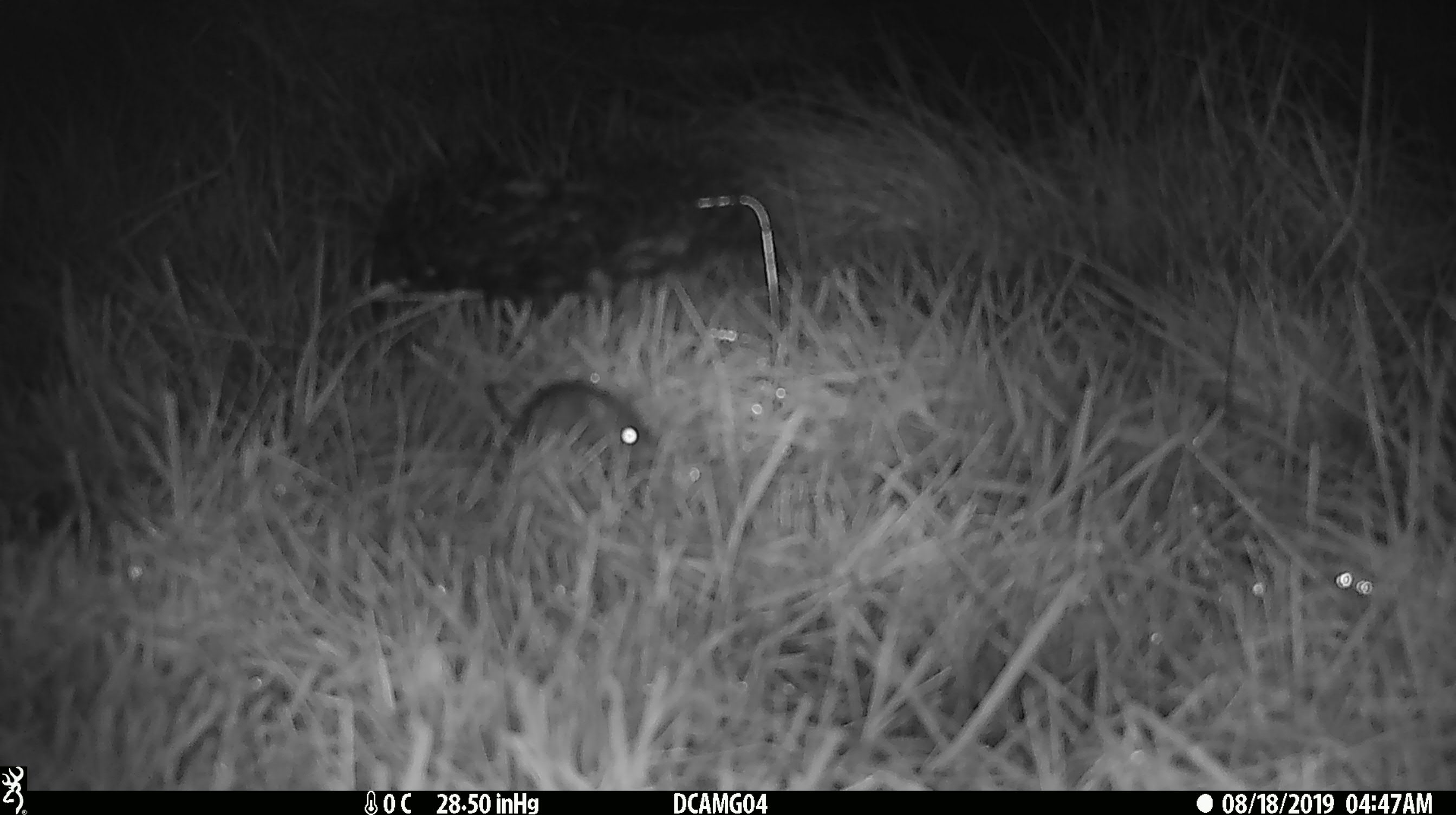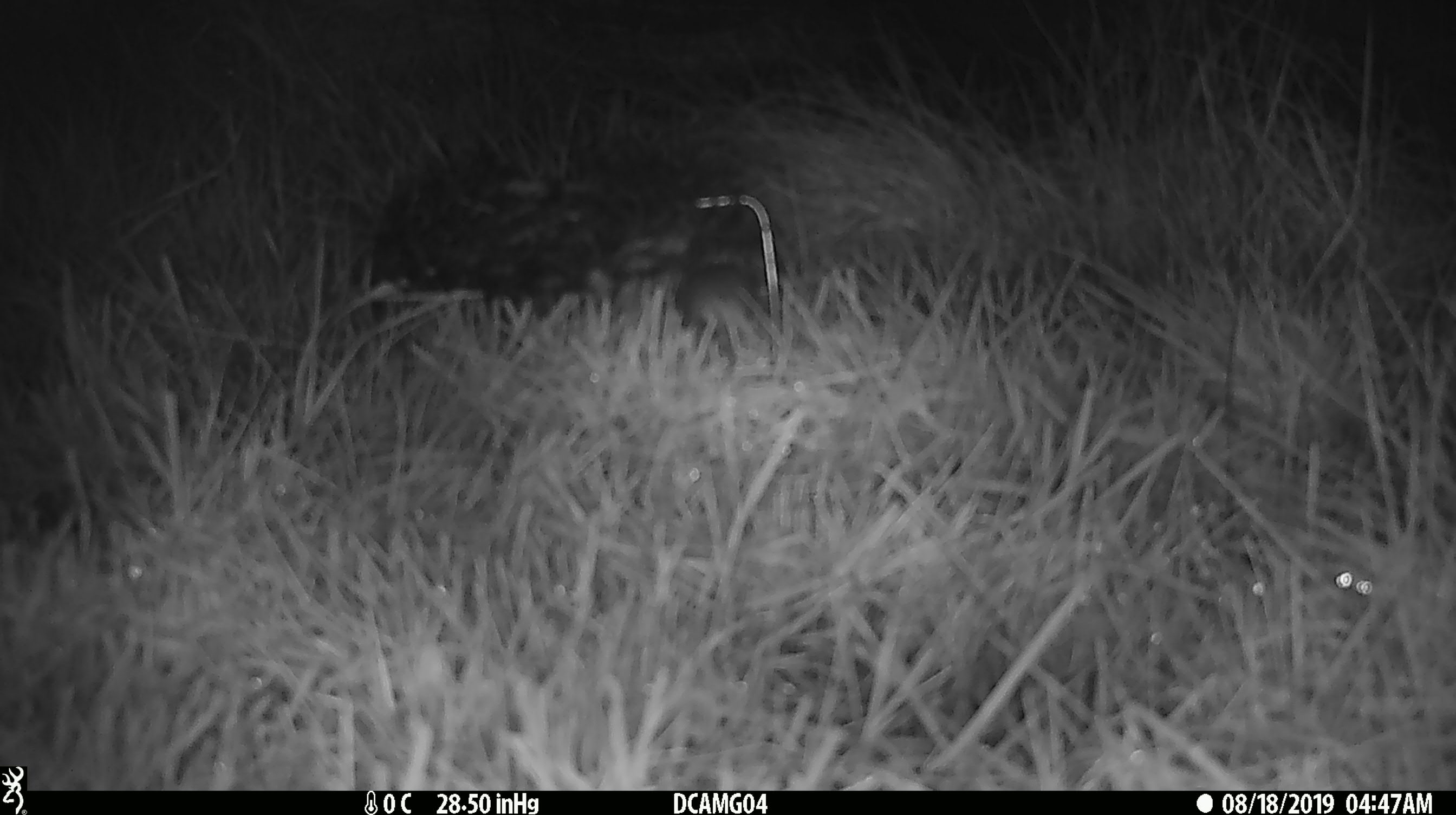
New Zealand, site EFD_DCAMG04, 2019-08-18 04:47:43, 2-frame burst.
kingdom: Animalia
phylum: Chordata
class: Mammalia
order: Rodentia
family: Muridae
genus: Mus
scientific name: Mus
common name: mouse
Mouse (Mus).